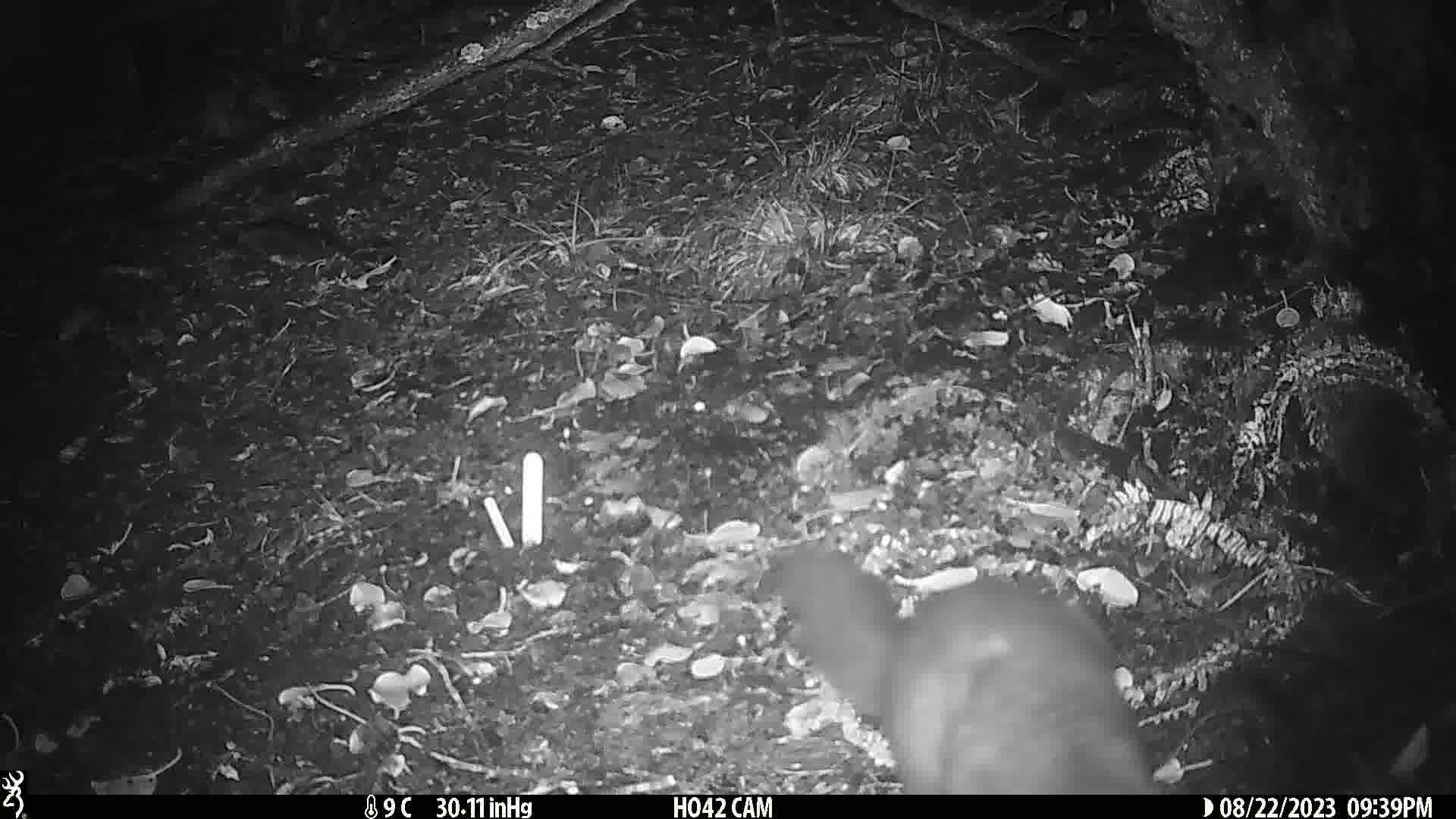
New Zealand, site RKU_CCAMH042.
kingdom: Animalia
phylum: Chordata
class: Mammalia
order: Diprotodontia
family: Phalangeridae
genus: Trichosurus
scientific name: Trichosurus vulpecula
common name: common brushtail possum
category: possum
Possum (common brushtail possum) (Trichosurus vulpecula).